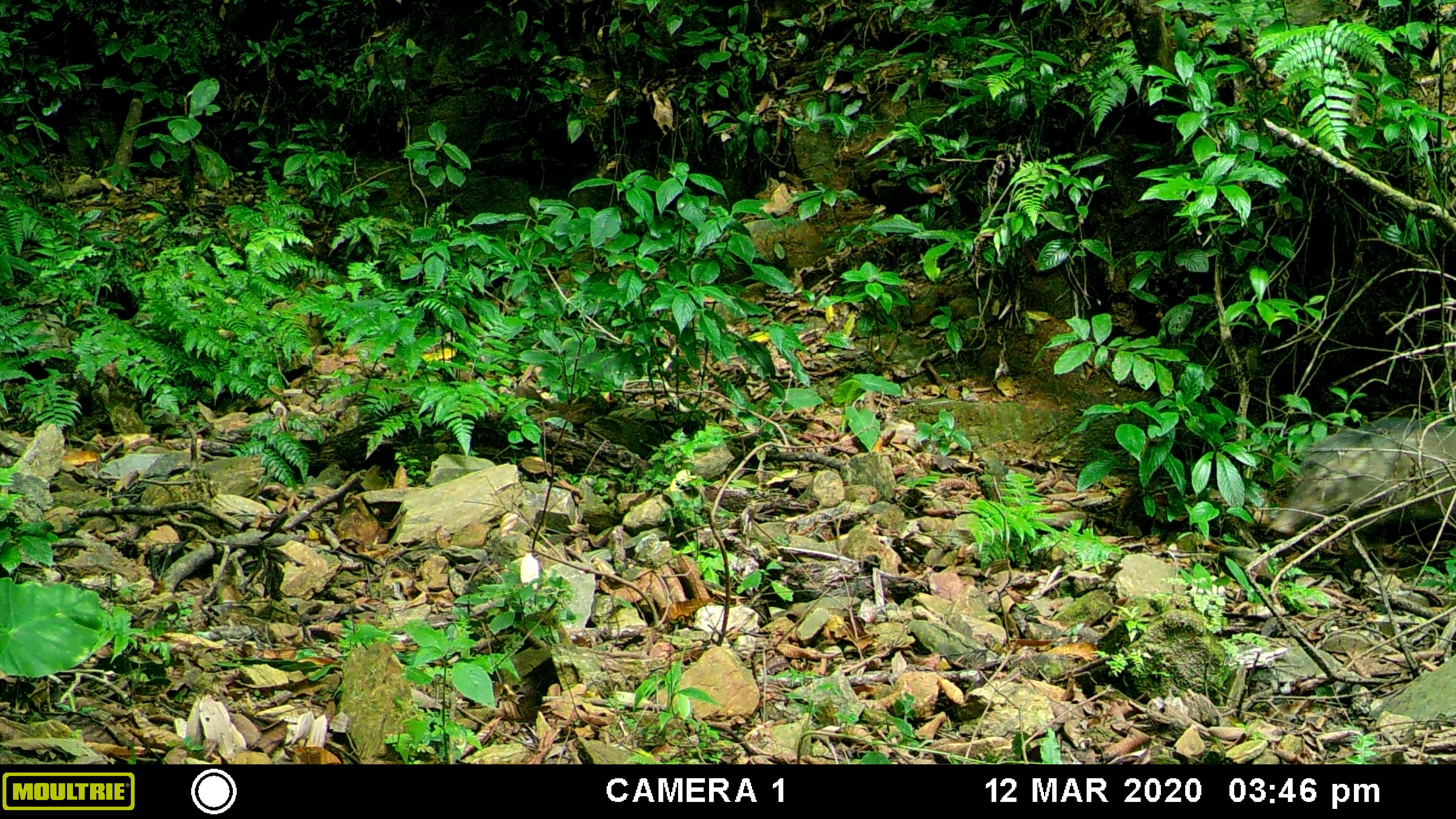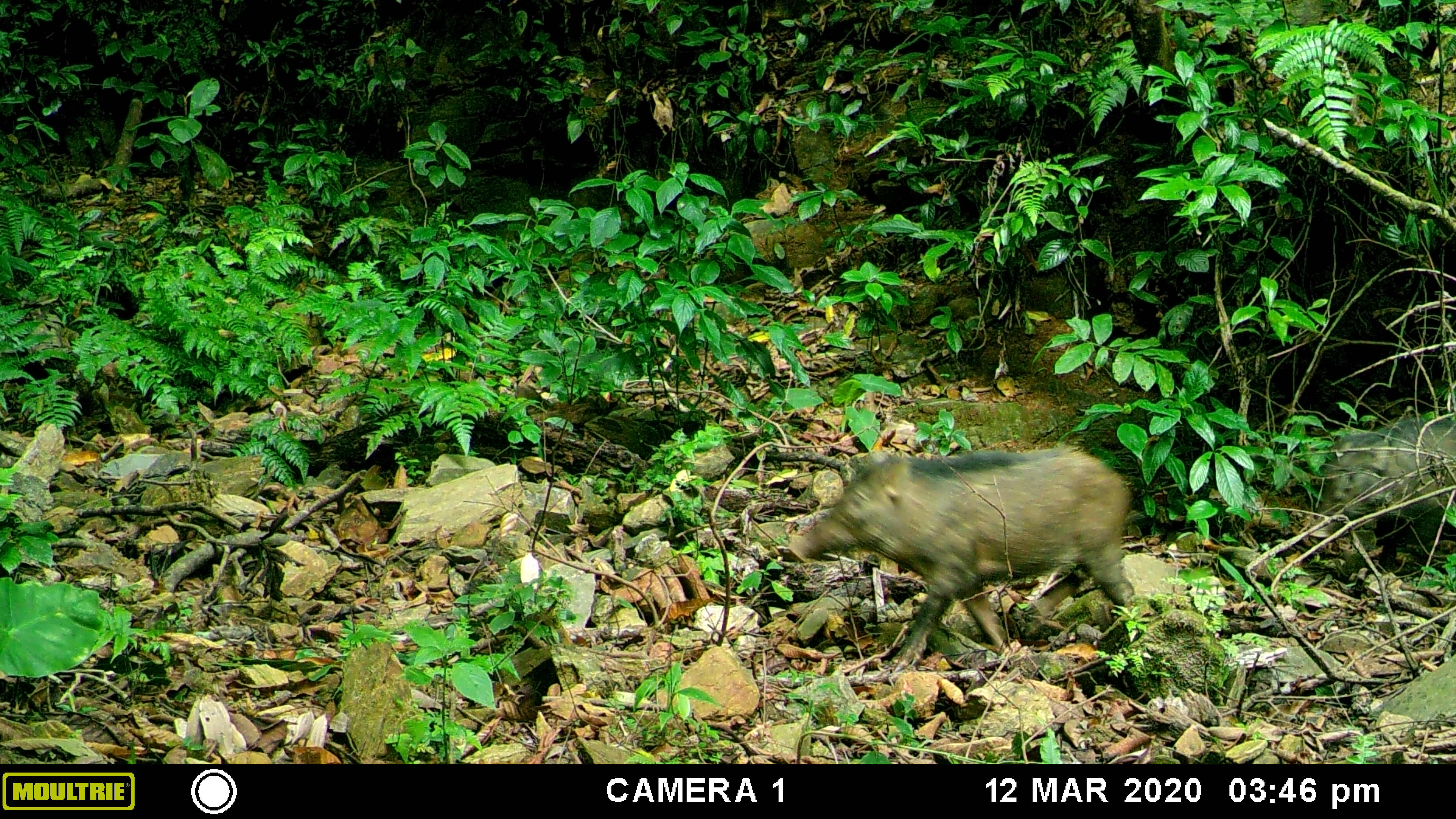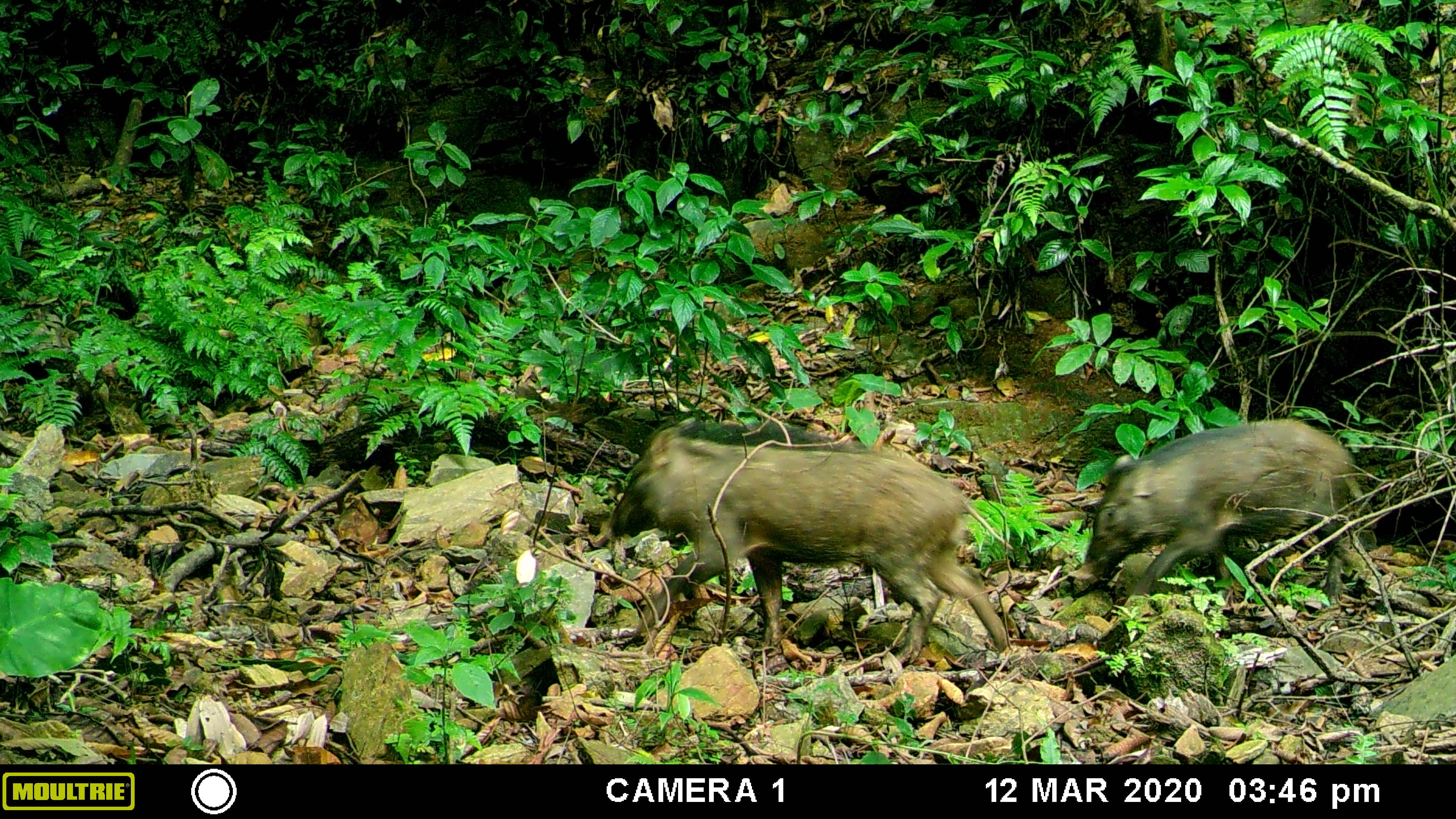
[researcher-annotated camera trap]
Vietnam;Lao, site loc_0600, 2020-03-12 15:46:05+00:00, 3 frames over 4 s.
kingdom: Animalia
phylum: Chordata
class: Mammalia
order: Artiodactyla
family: Suidae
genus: Sus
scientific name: Sus scrofa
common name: eurasian wild pig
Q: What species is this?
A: Eurasian wild pig (Sus scrofa).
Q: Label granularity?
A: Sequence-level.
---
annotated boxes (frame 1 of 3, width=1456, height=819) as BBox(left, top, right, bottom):
eurasian wild pig: BBox(1267, 415, 1456, 536)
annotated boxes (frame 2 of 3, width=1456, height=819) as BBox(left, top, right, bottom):
eurasian wild pig: BBox(787, 444, 1136, 674); BBox(1320, 417, 1456, 571)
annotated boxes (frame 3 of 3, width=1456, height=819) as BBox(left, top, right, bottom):
eurasian wild pig: BBox(607, 421, 1010, 665); BBox(1068, 417, 1365, 596)